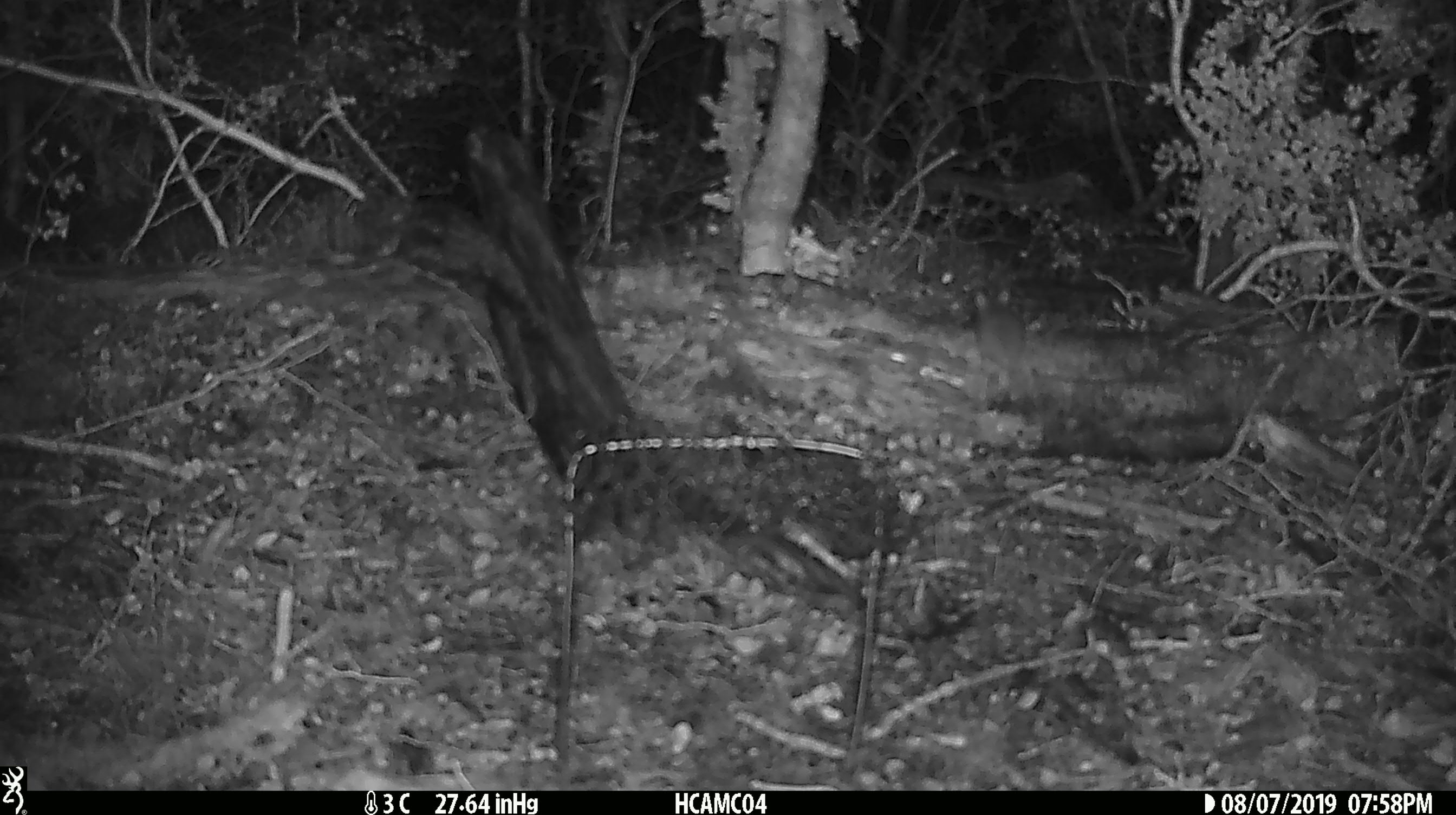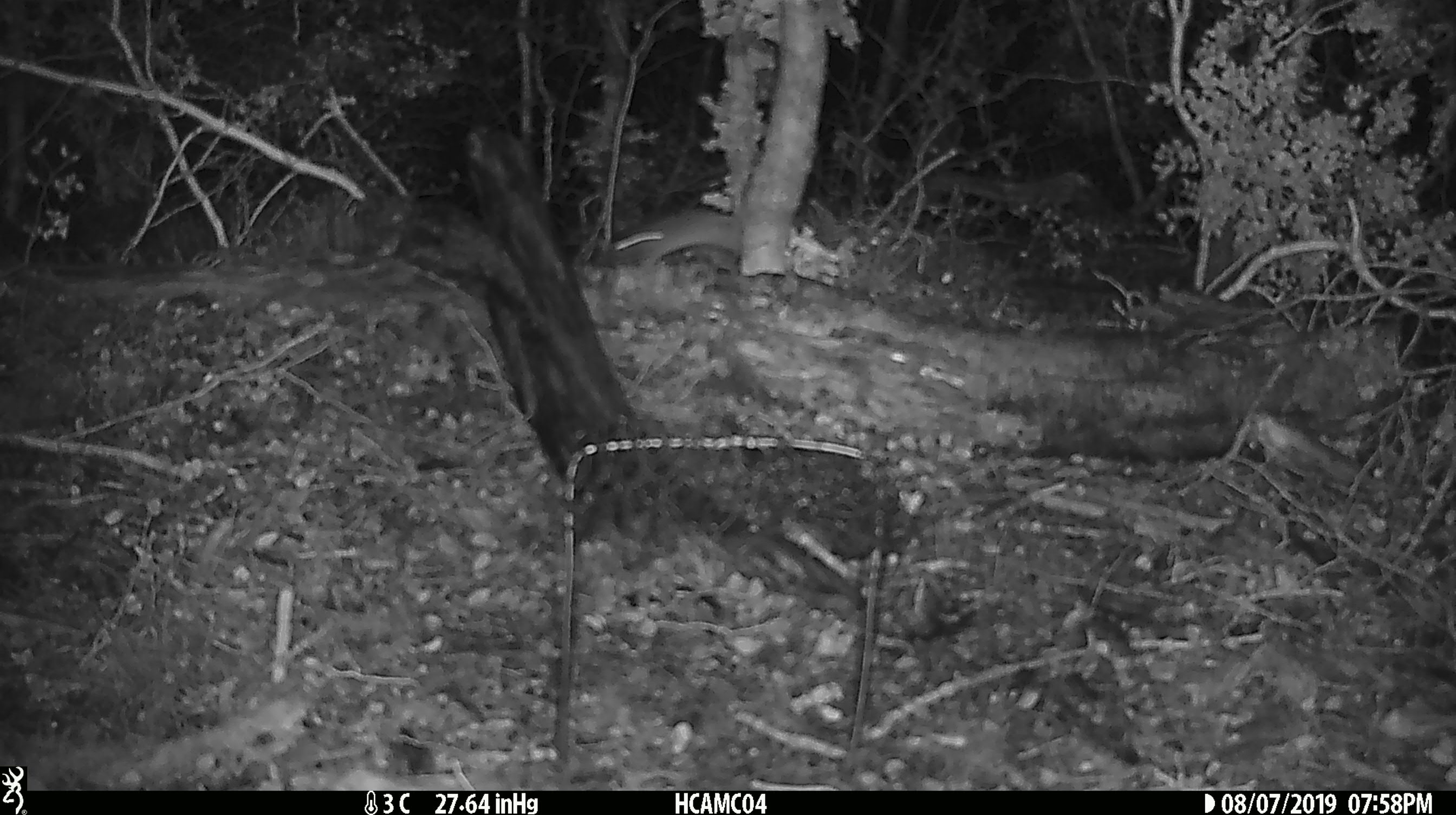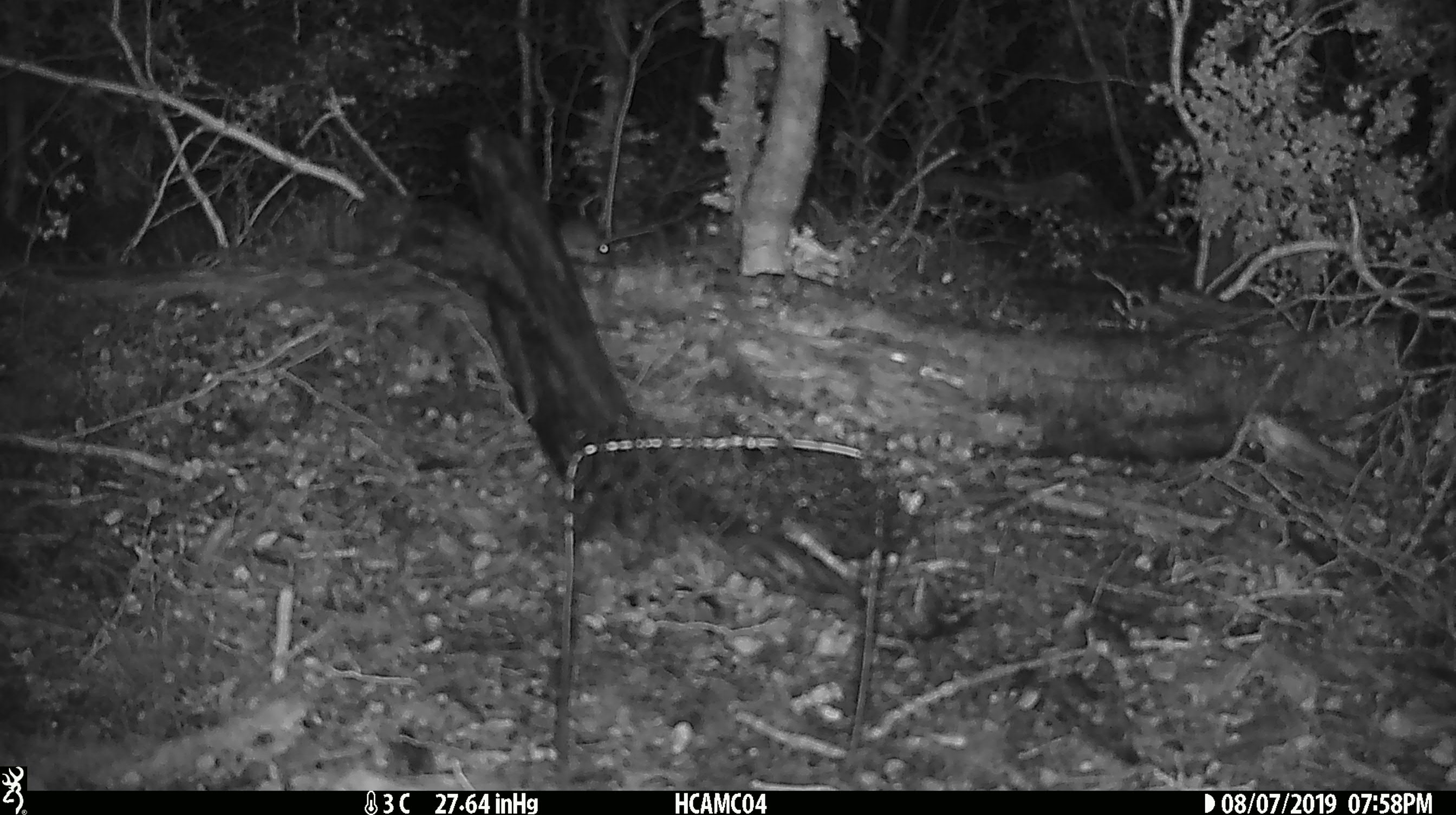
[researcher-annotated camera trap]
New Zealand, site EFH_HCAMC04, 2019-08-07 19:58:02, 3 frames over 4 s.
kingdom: Animalia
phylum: Chordata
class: Mammalia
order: Rodentia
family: Muridae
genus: Mus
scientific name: Mus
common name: mouse